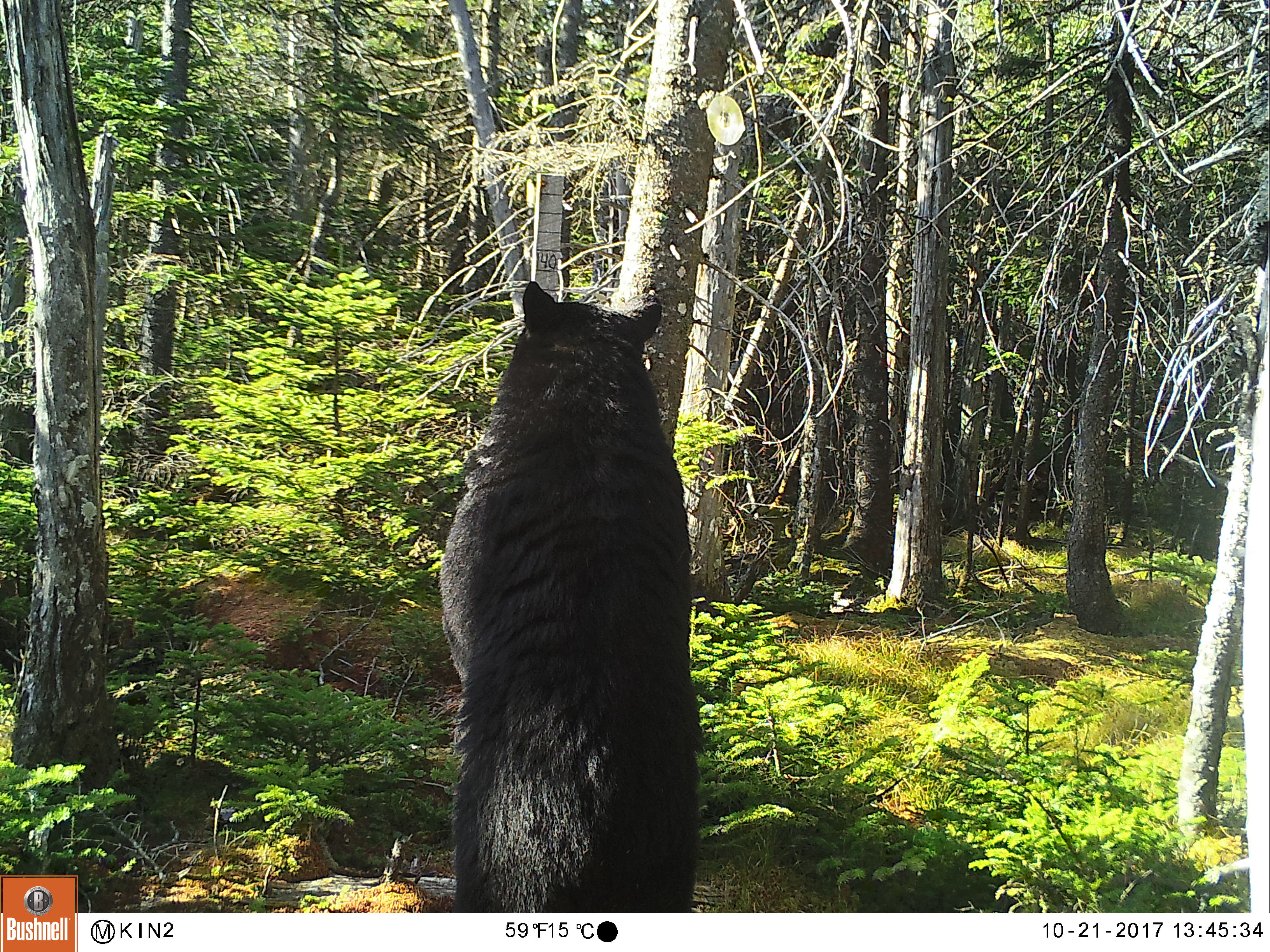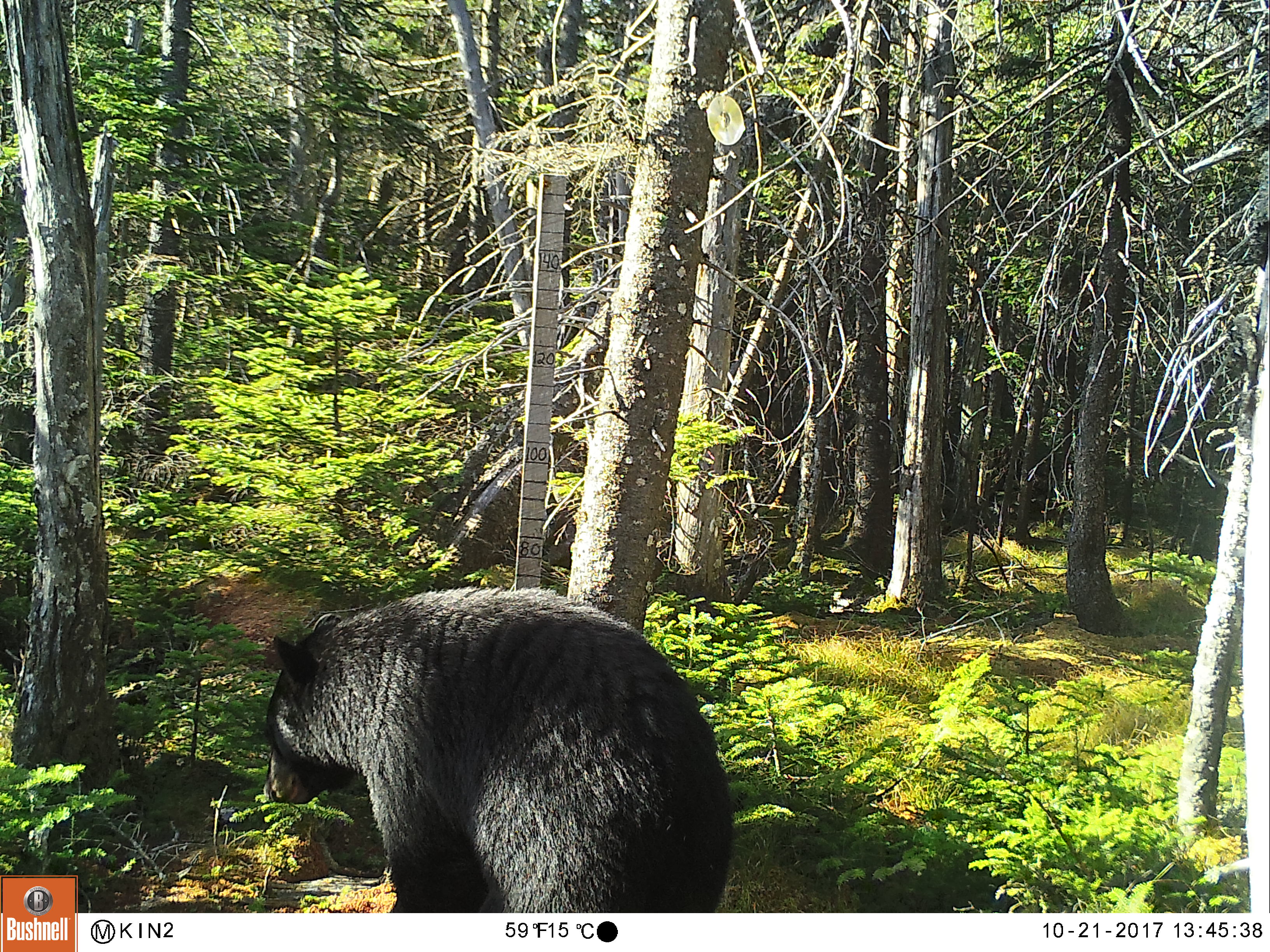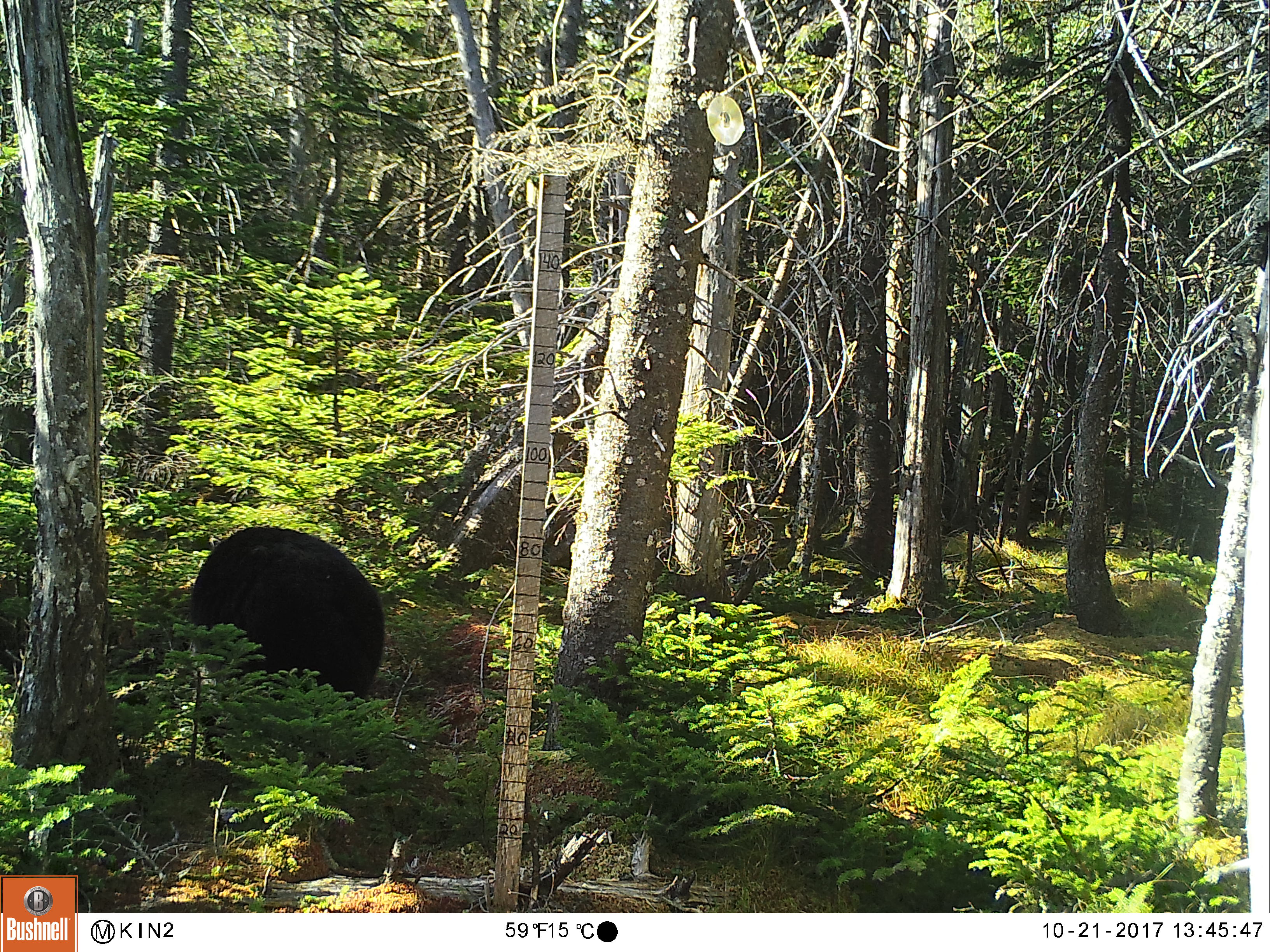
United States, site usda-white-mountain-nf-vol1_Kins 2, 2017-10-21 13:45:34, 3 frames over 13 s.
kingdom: Animalia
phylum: Chordata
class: Mammalia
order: Carnivora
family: Ursidae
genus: Ursus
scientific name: Ursus americanus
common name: black bear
Black bear (Ursus americanus).